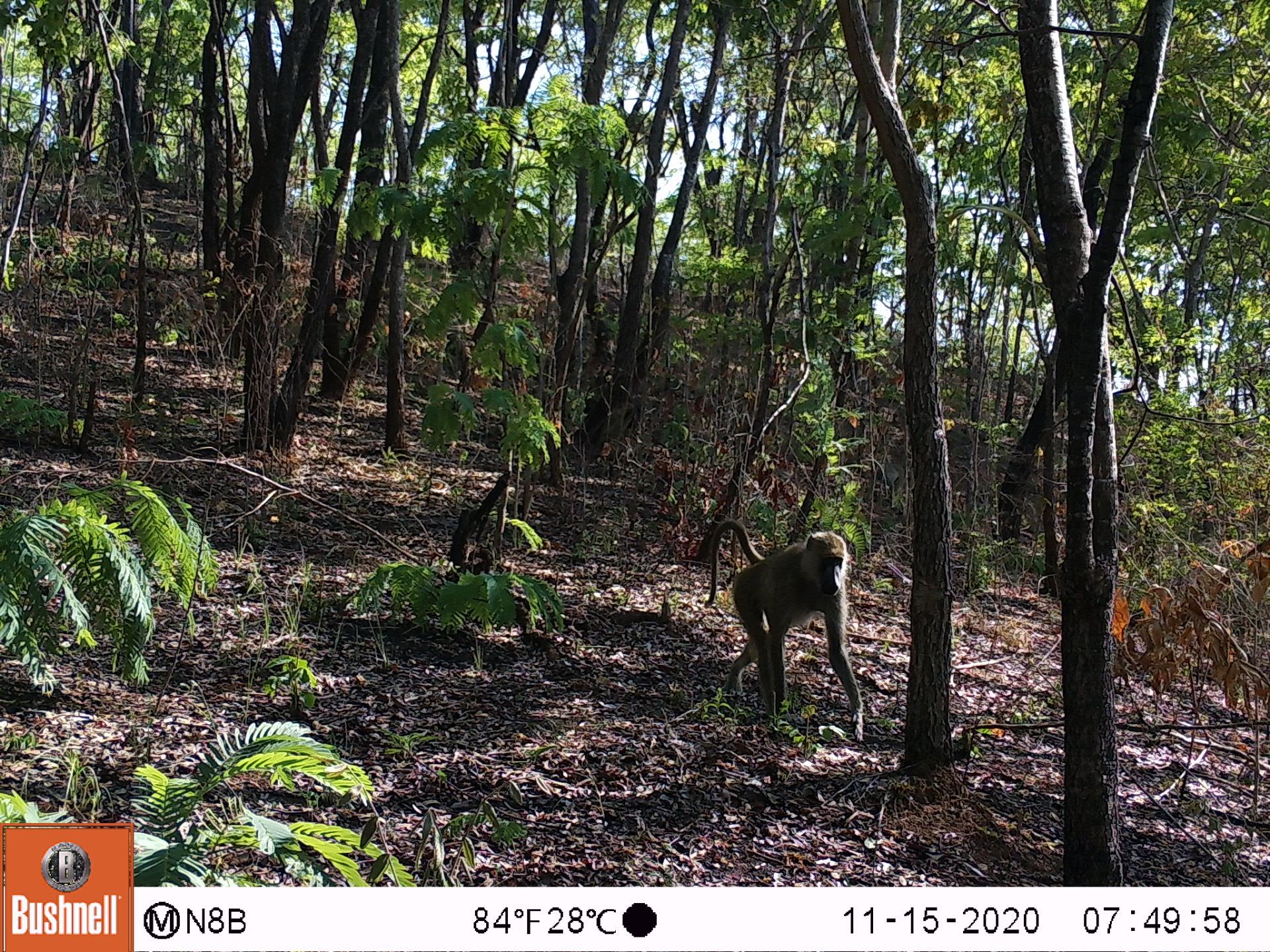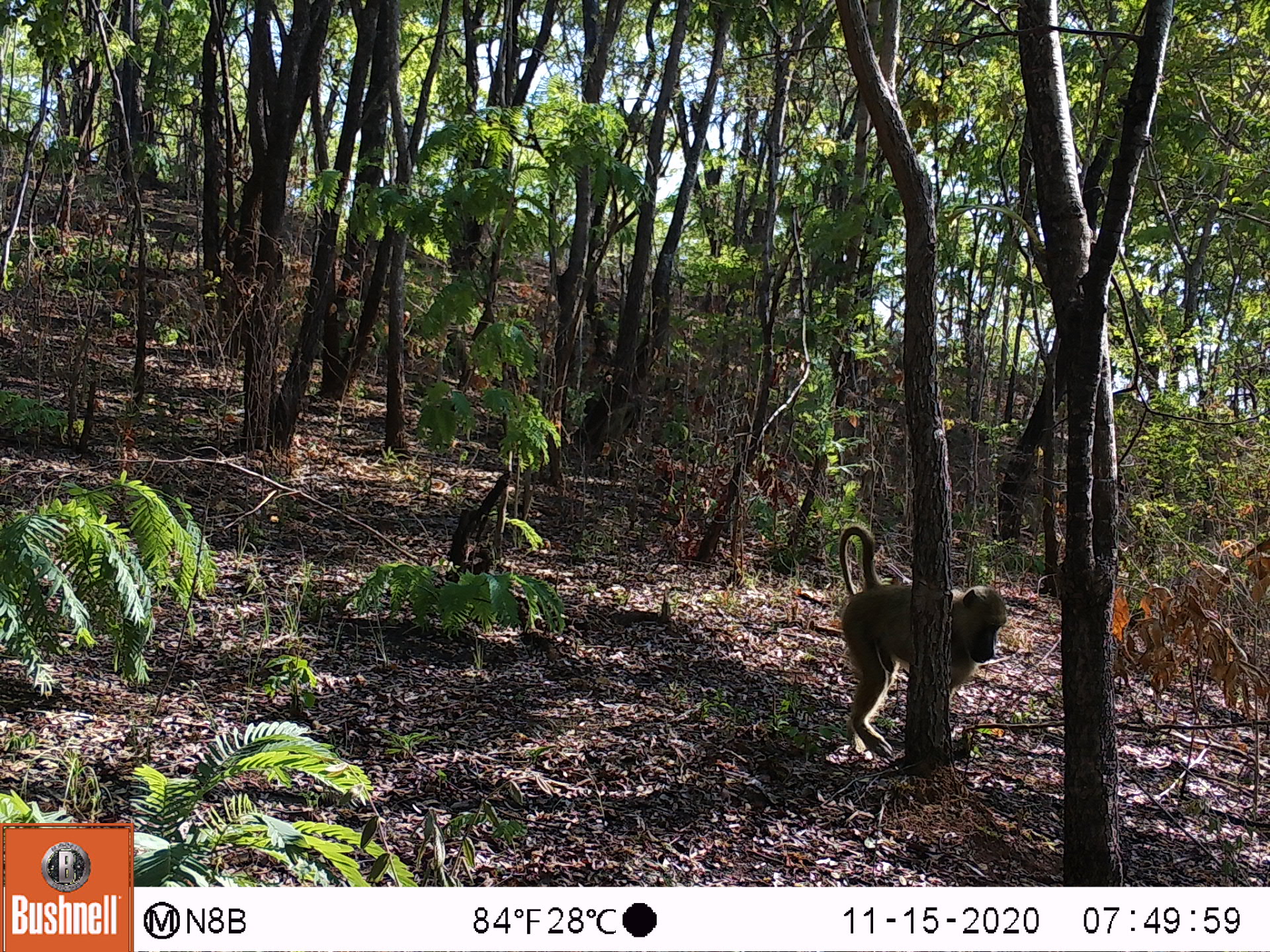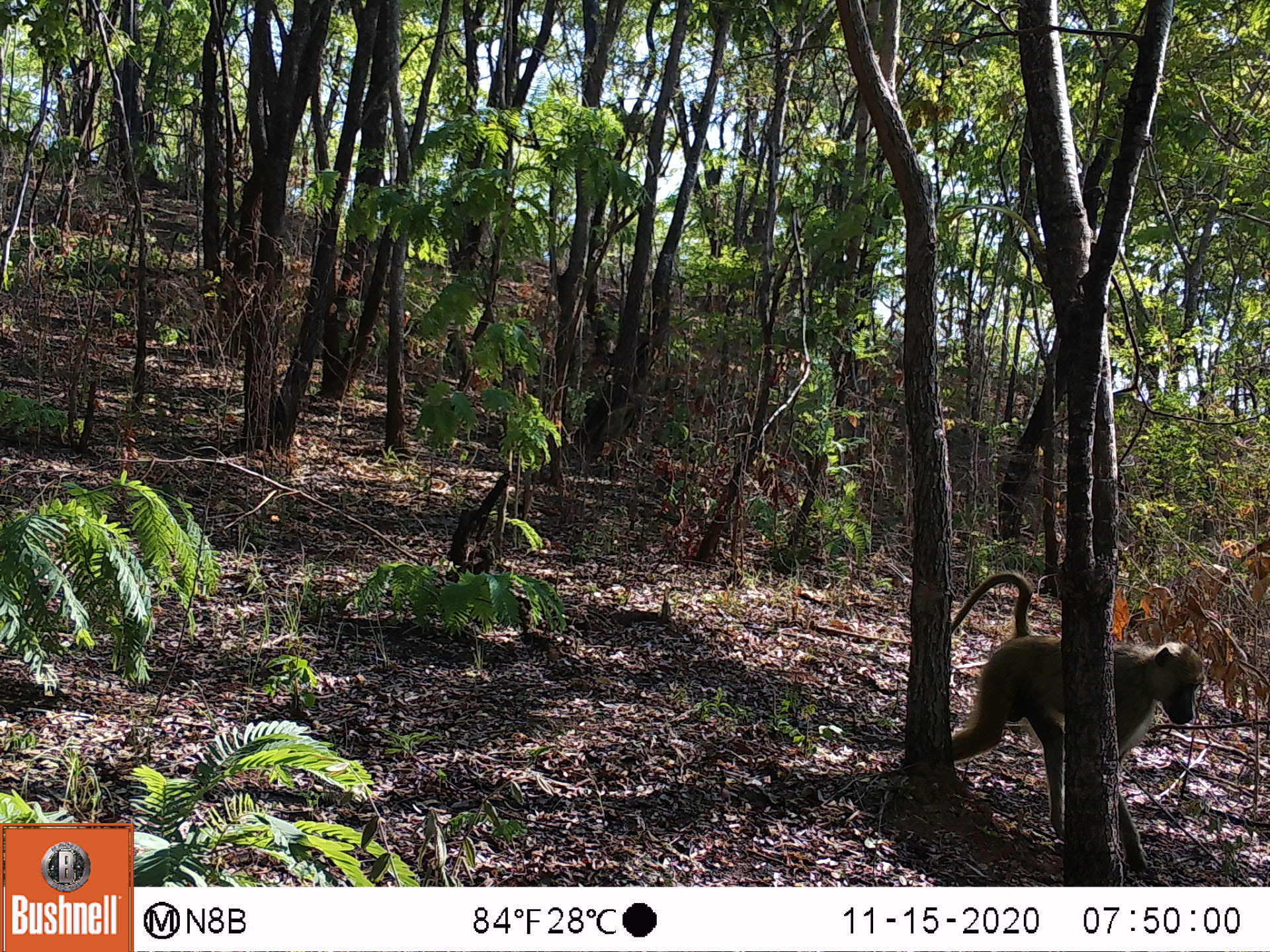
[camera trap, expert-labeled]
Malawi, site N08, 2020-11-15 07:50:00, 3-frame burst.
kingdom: Animalia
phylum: Chordata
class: Mammalia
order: Primates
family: Cercopithecidae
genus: Papio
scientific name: Papio cynocephalus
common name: yellow baboon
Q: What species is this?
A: Yellow baboon (Papio cynocephalus).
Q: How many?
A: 1.